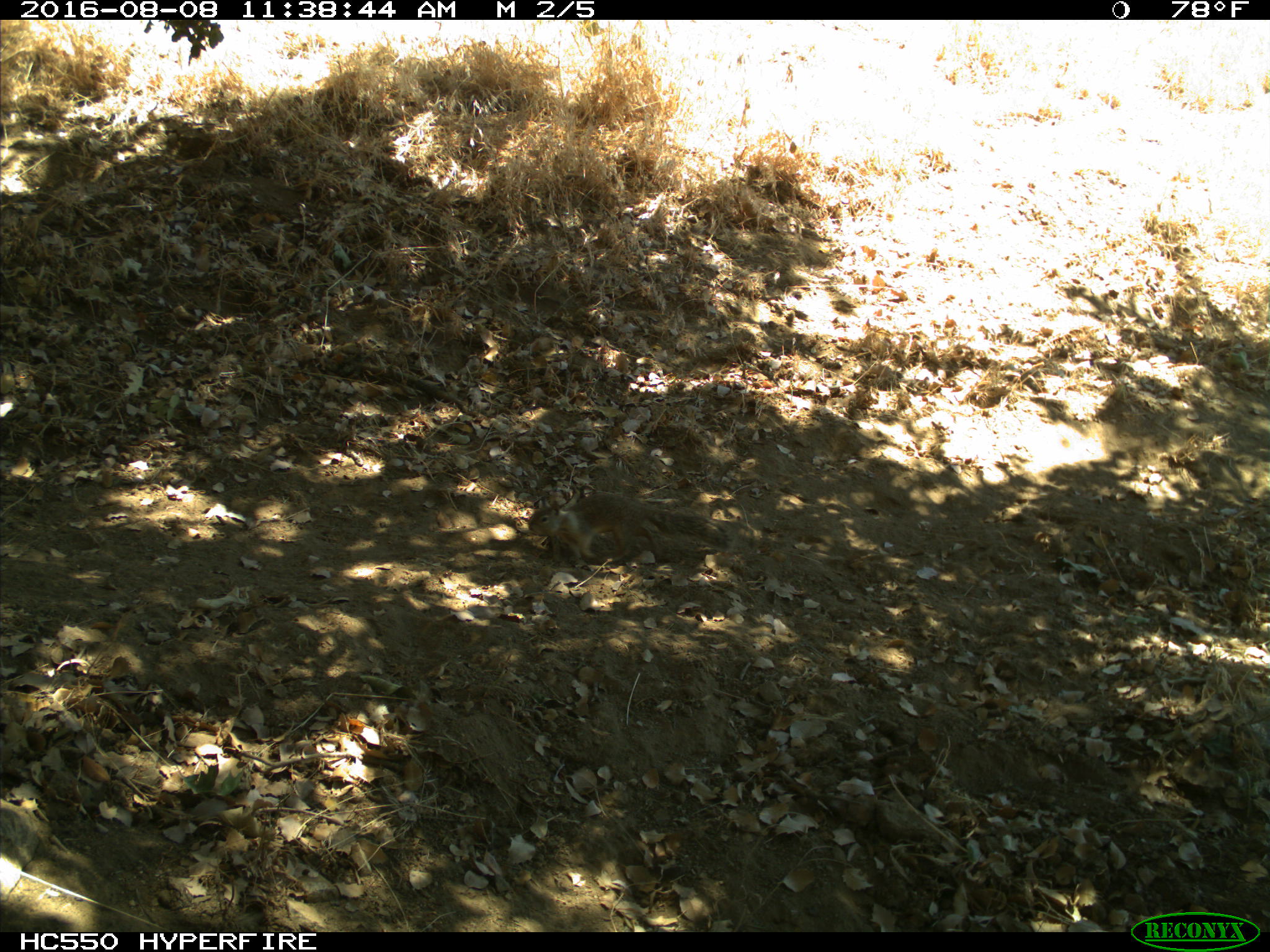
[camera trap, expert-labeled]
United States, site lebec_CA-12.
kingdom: Animalia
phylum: Chordata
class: Mammalia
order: Rodentia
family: Sciuridae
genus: Otospermophilus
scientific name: Otospermophilus beecheyi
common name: california ground squirrel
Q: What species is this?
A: Otospermophilus beecheyi (california ground squirrel).